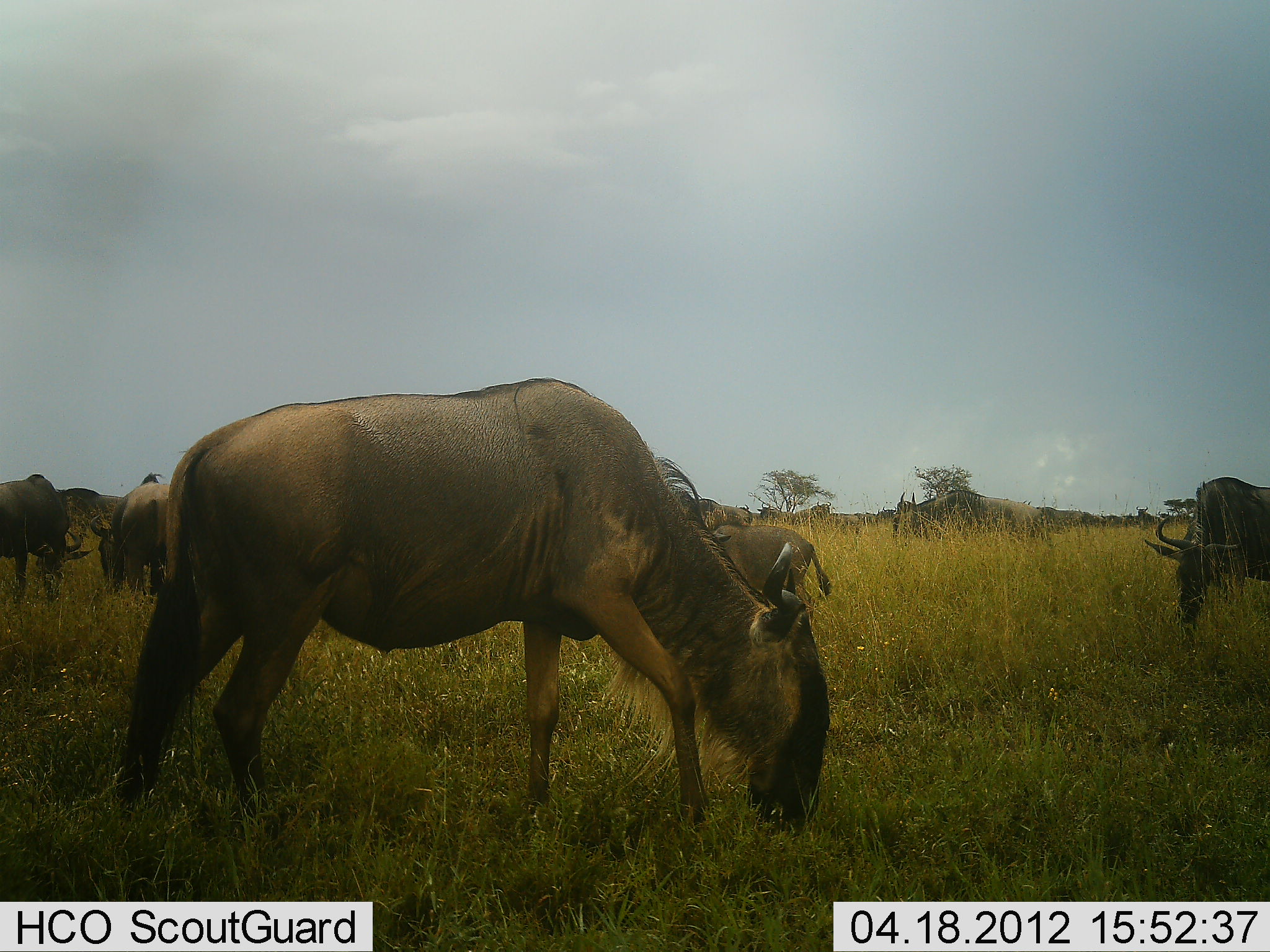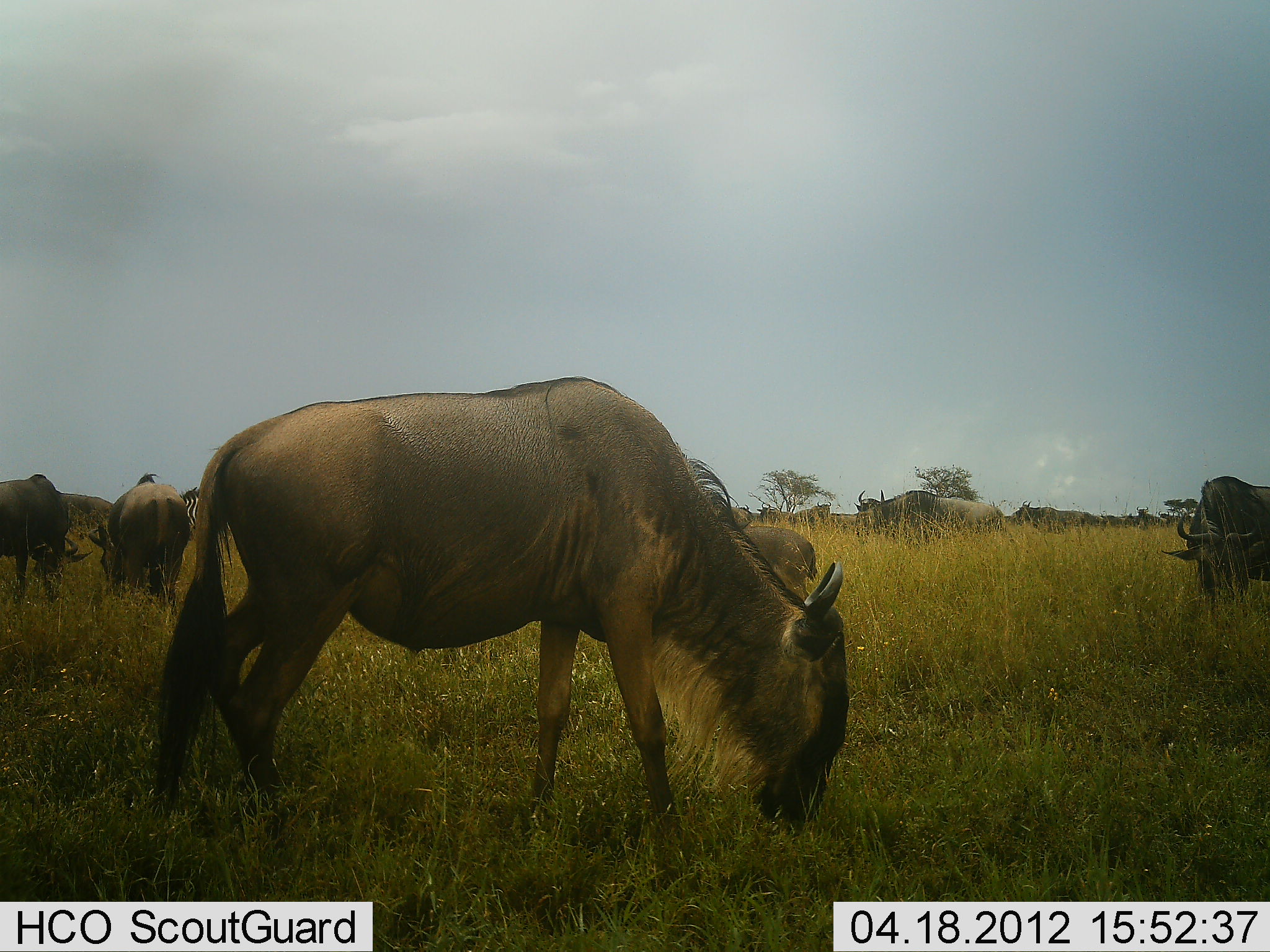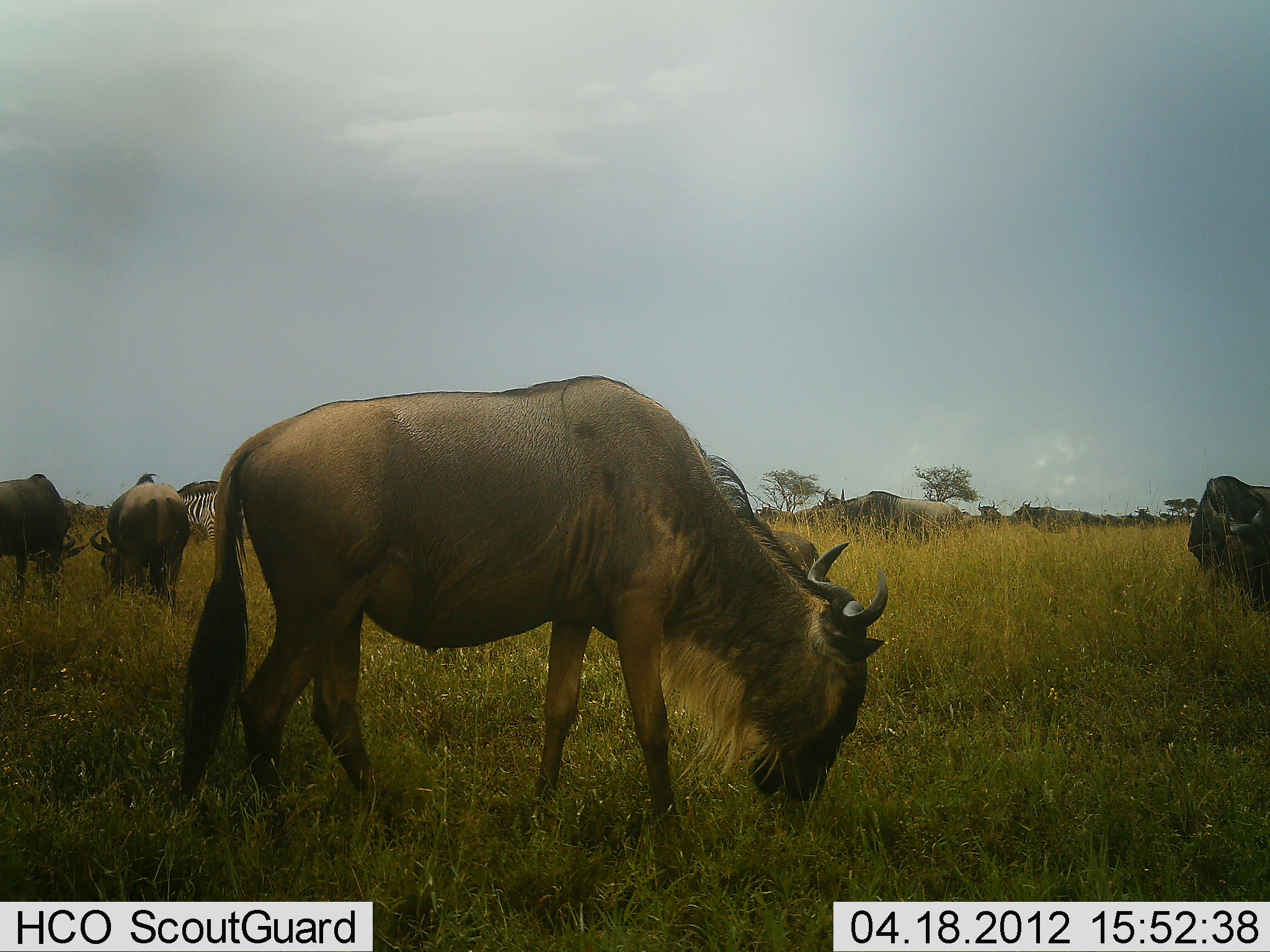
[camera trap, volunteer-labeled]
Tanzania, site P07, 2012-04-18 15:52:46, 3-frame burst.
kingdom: Animalia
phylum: Chordata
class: Mammalia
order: Artiodactyla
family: Bovidae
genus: Connochaetes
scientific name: Connochaetes taurinus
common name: blue wildebeest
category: wildebeest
Wildebeest (blue wildebeest) (Connochaetes taurinus), count 9. Behavior (volunteer vote fractions): standing 19%, resting 4%, moving 23%, interacting 0%. Young present (vote fraction): 8%. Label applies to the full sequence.